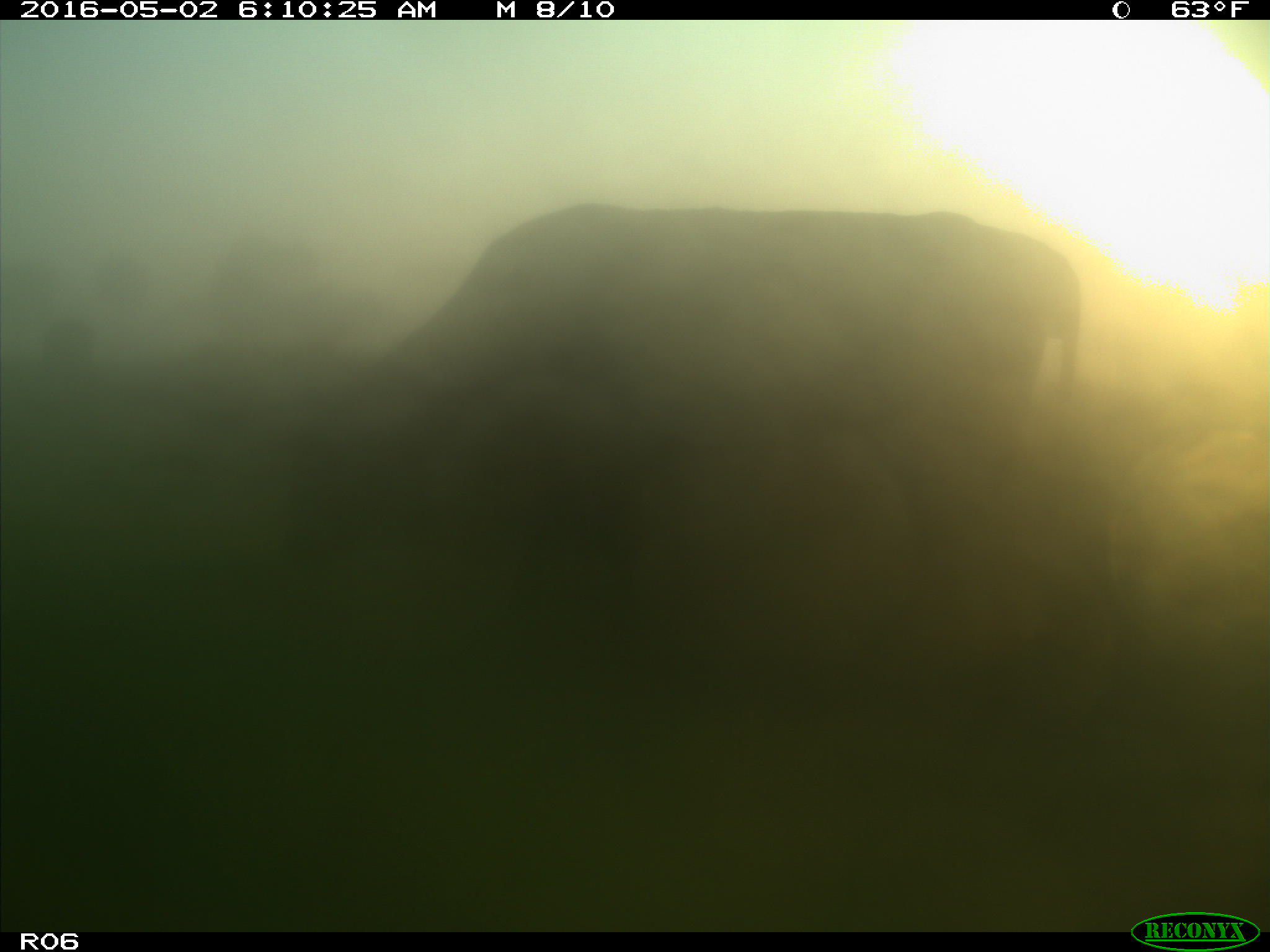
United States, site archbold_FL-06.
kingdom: Animalia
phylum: Chordata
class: Mammalia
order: Artiodactyla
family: Bovidae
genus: Bos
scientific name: Bos taurus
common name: domestic cow